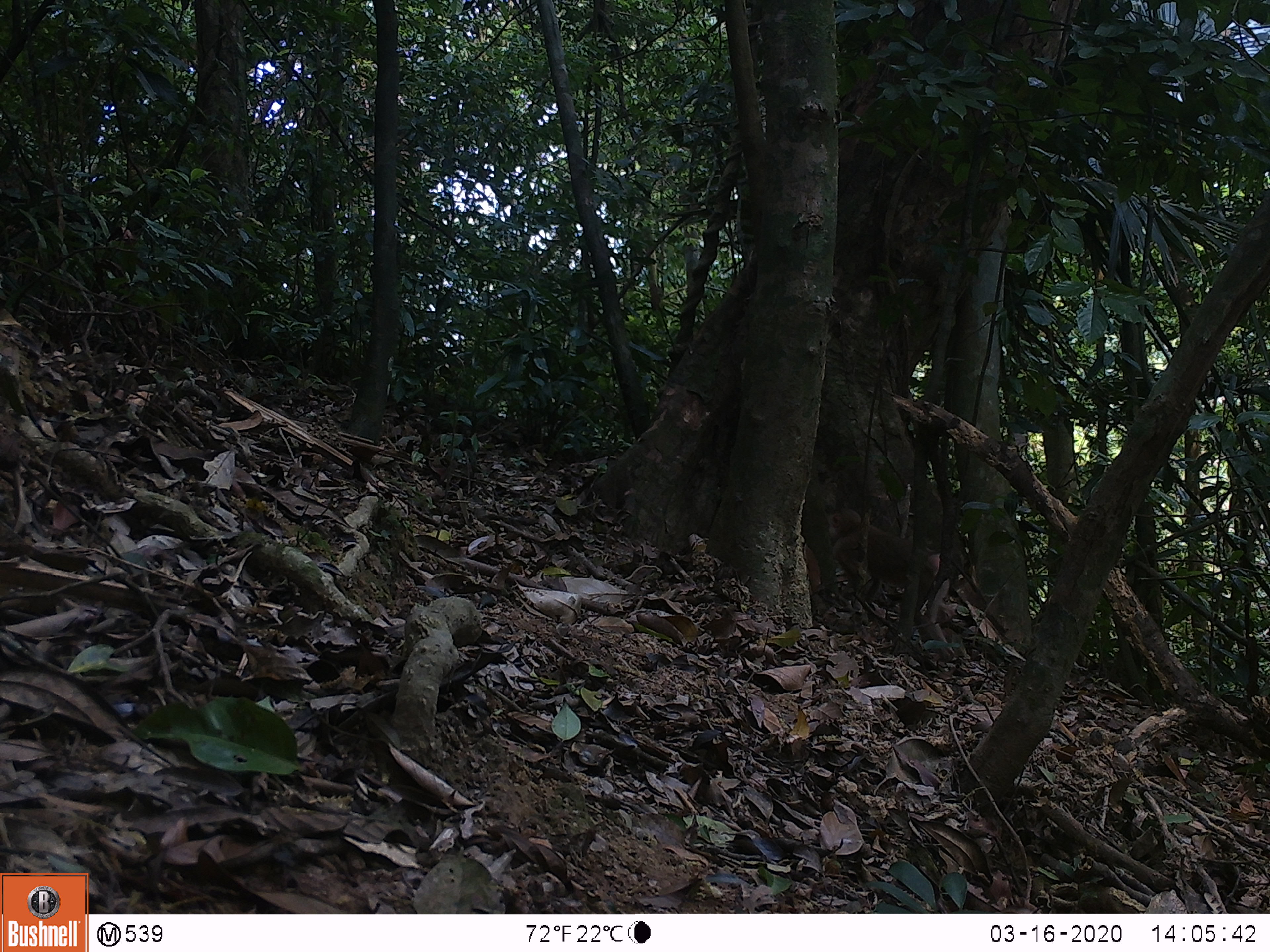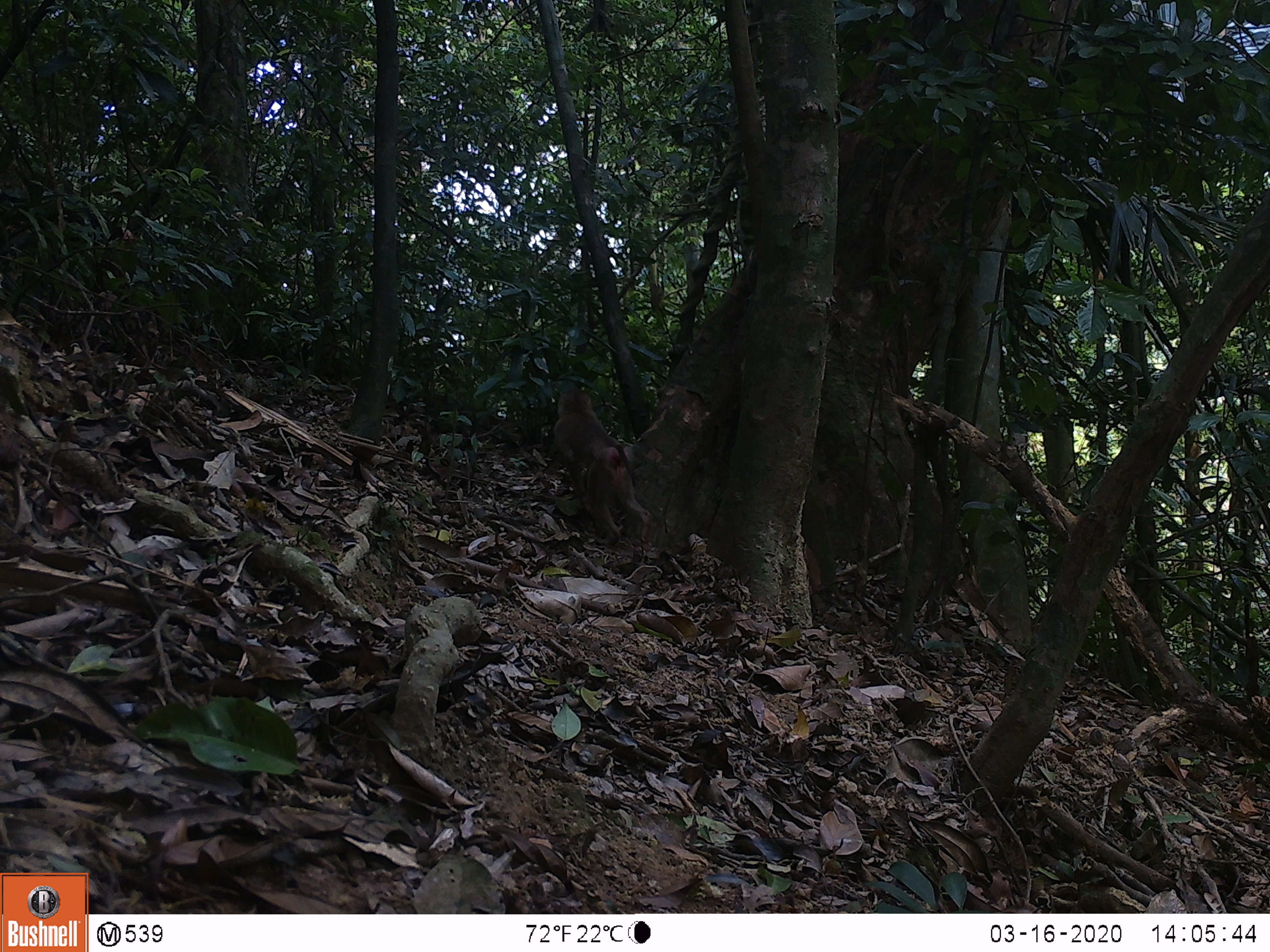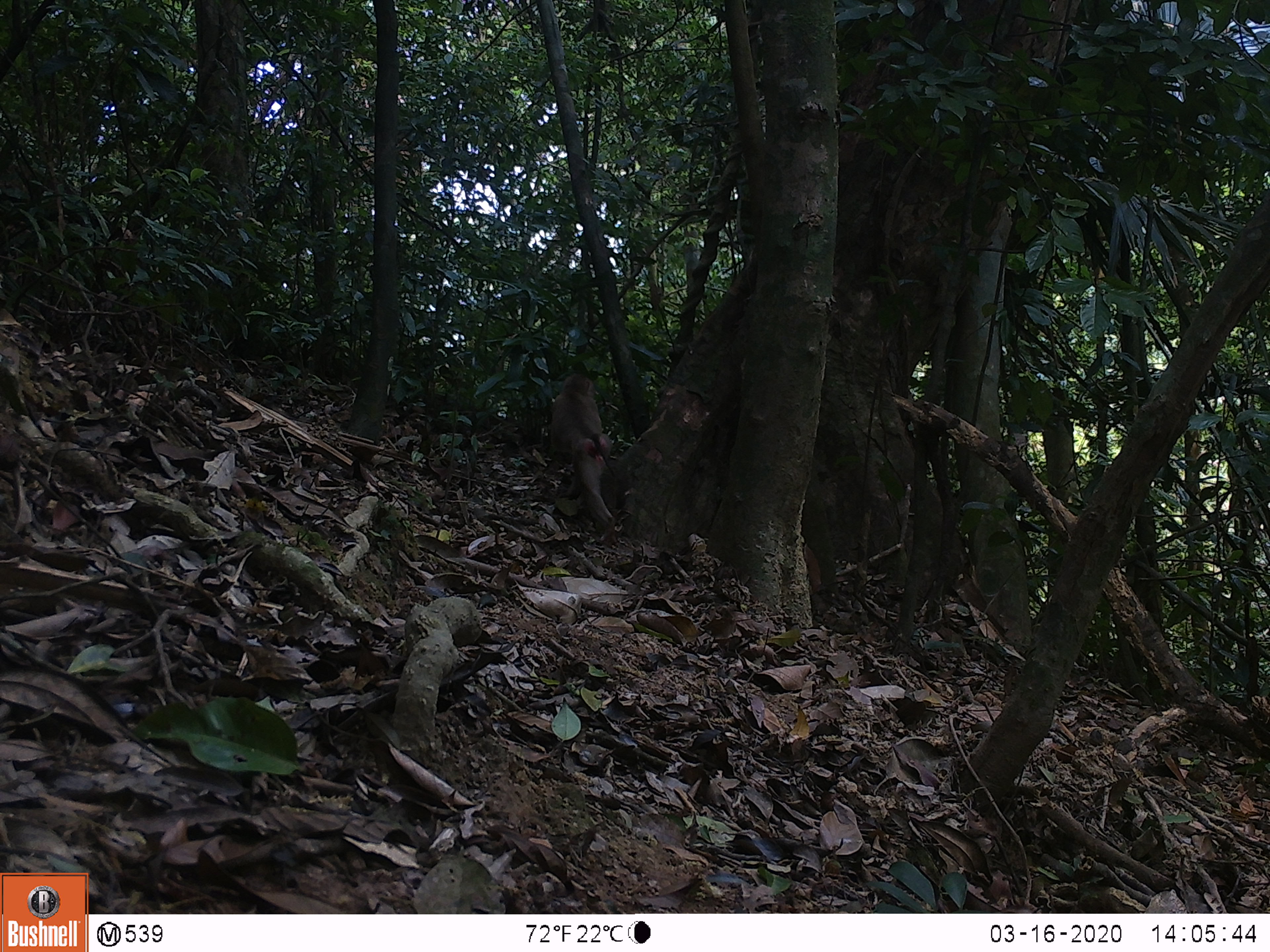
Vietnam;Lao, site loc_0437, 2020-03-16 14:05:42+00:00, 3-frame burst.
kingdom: Animalia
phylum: Chordata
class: Mammalia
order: Primates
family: Cercopithecidae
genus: Macaca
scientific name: Macaca nemestrina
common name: pig-tailed macaque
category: pig tailed macaque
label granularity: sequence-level